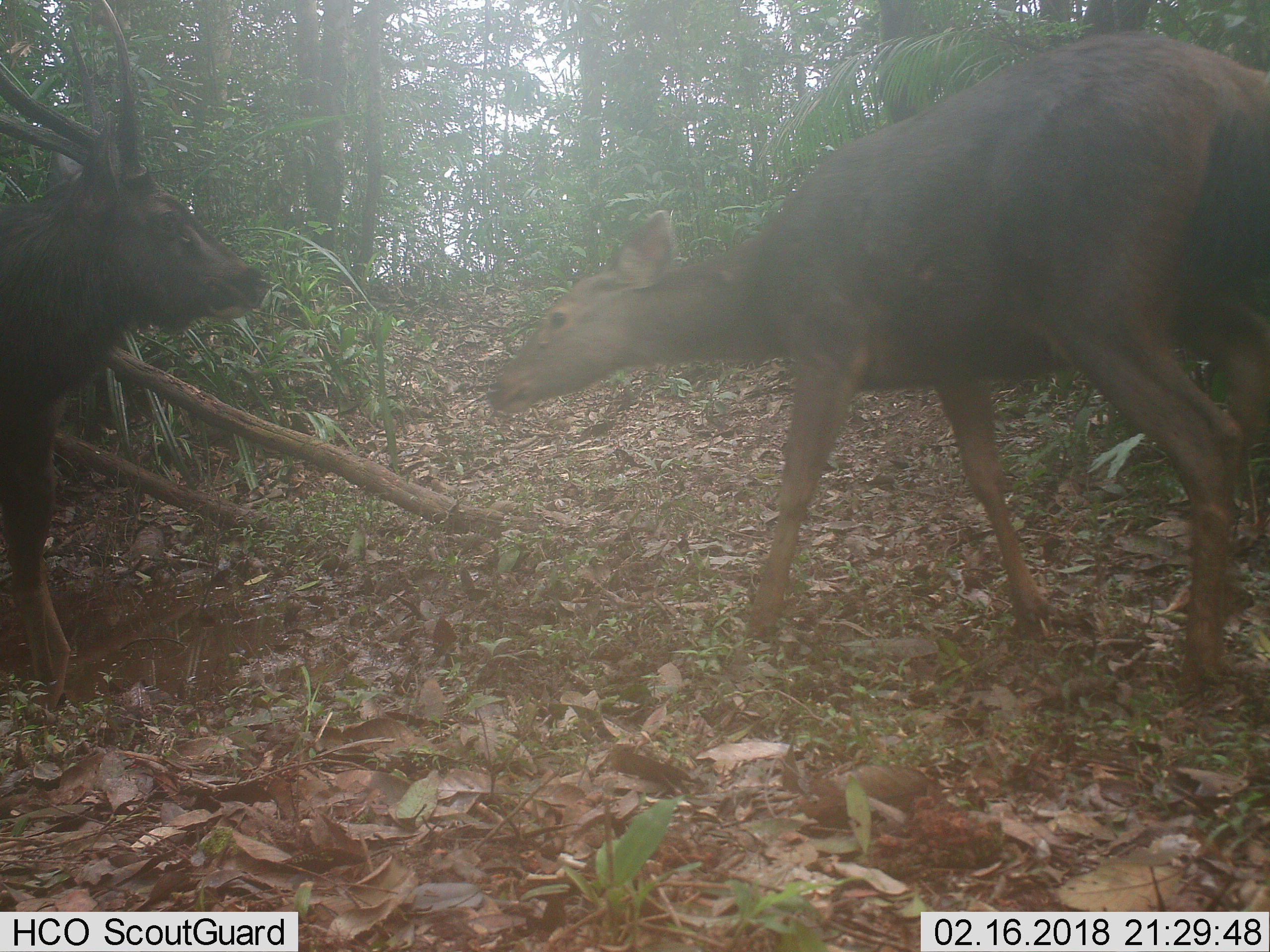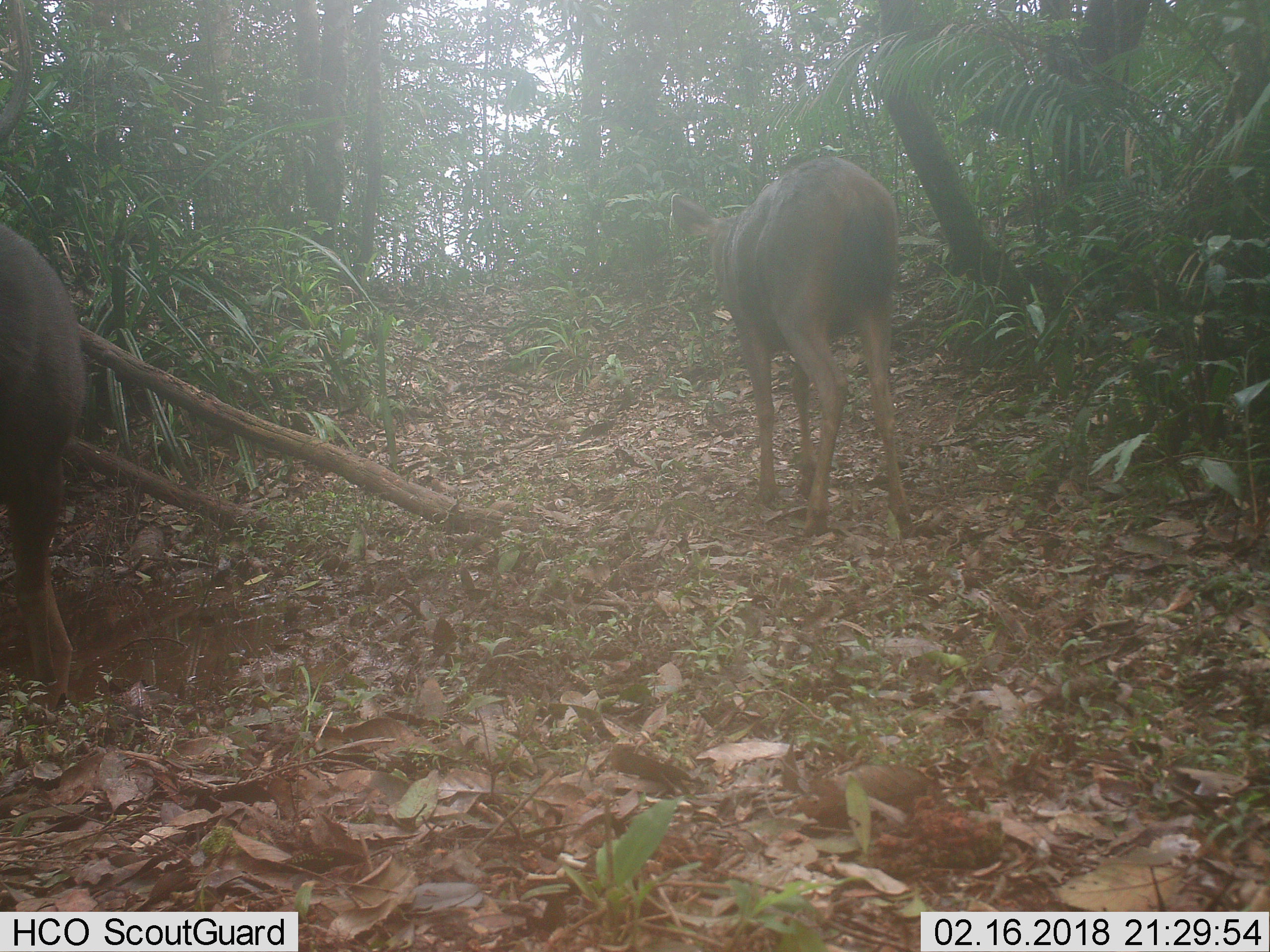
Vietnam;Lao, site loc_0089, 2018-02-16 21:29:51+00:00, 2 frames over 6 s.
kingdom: Animalia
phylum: Chordata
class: Mammalia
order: Artiodactyla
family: Cervidae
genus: Rusa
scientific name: Rusa unicolor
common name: sambar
Sambar (Rusa unicolor). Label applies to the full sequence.